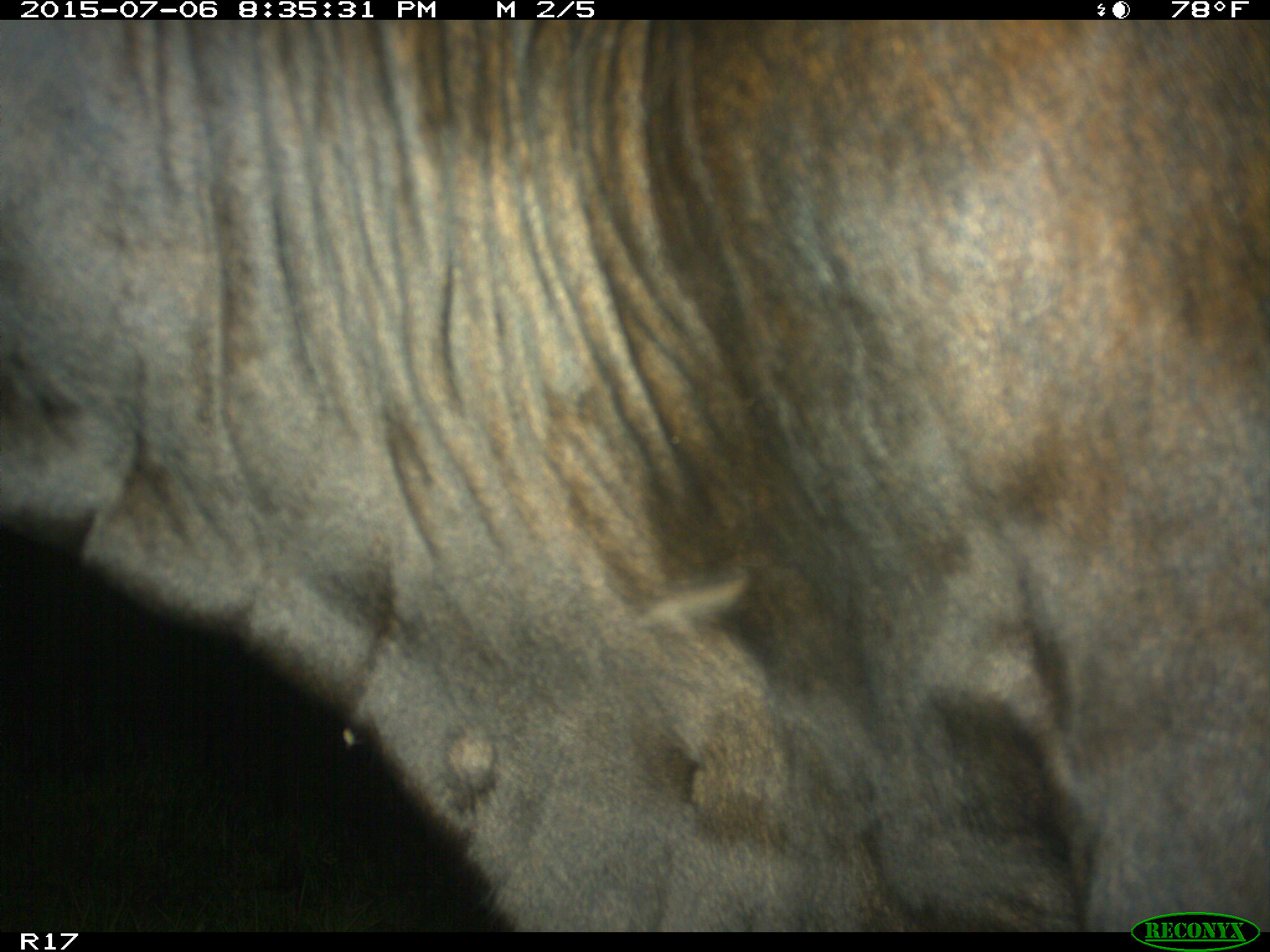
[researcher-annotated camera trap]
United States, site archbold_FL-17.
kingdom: Animalia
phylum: Chordata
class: Mammalia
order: Artiodactyla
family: Bovidae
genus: Bos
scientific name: Bos taurus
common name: domestic cow